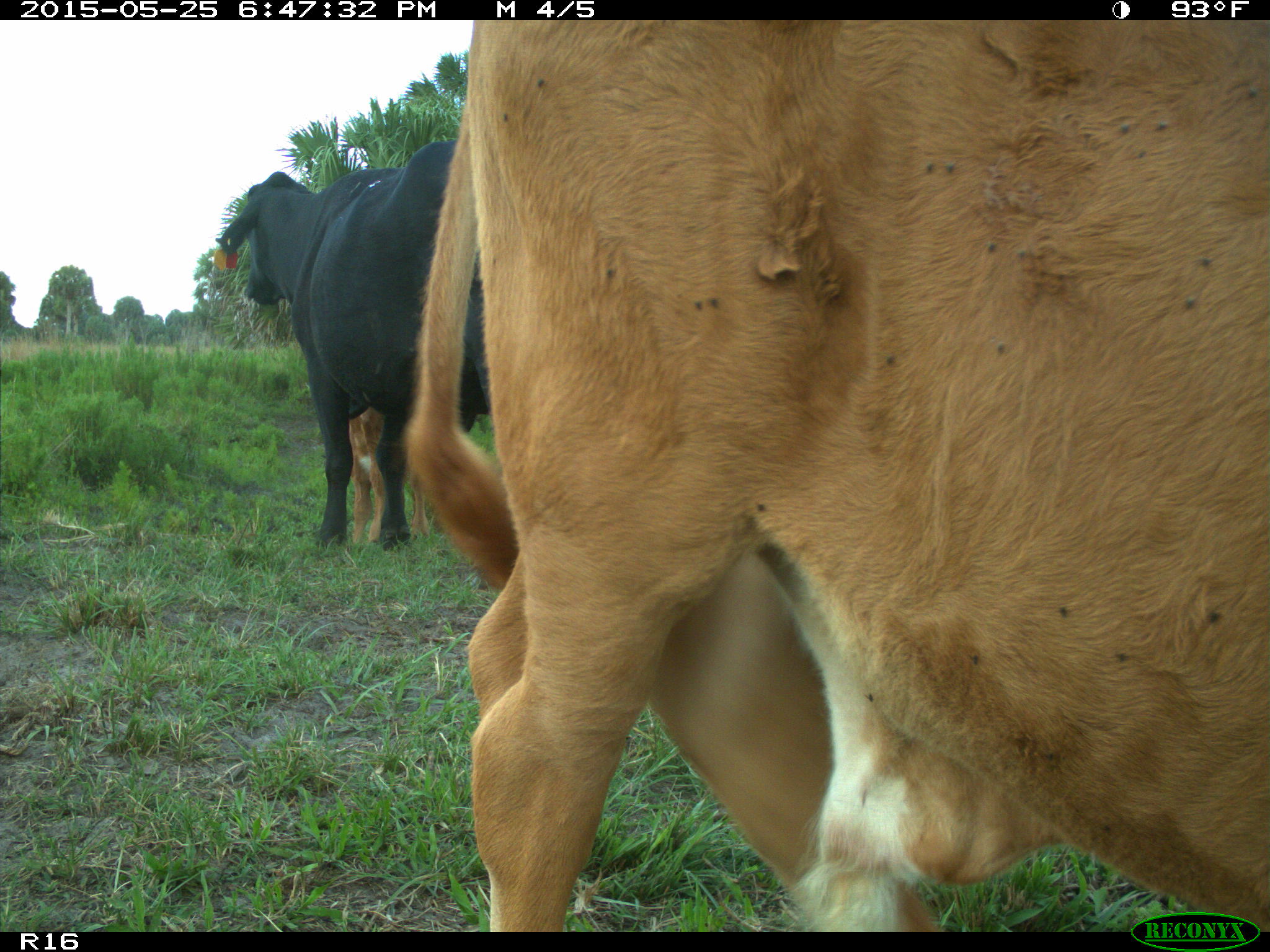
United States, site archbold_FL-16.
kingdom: Animalia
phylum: Chordata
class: Mammalia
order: Artiodactyla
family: Bovidae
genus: Bos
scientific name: Bos taurus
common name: domestic cow